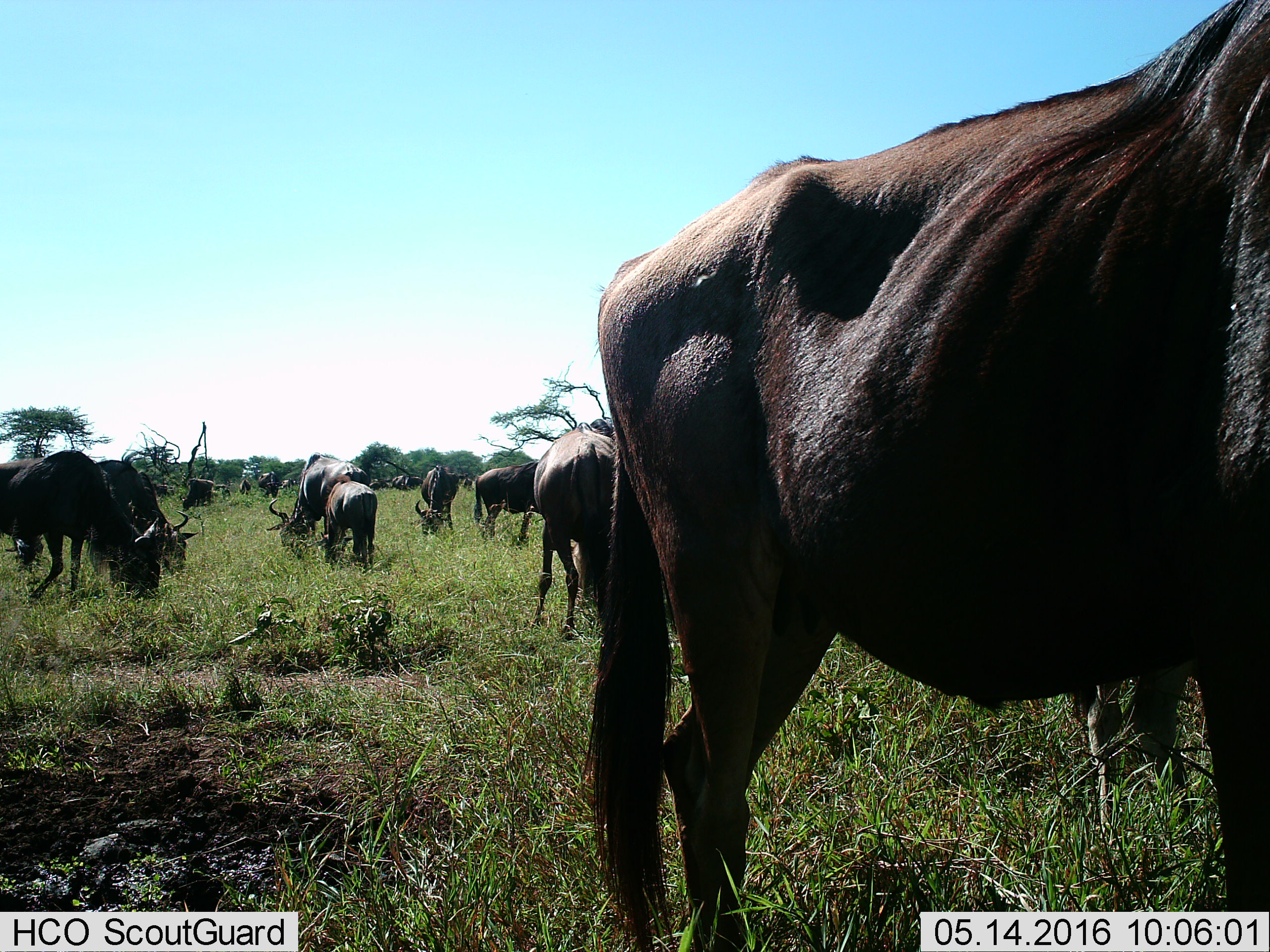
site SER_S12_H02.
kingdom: Animalia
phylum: Chordata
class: Mammalia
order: Artiodactyla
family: Bovidae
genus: Connochaetes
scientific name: Connochaetes taurinus taurinus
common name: blue wildebeest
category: wildebeestblue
Wildebeestblue (blue wildebeest) (Connochaetes taurinus taurinus), count 11-50. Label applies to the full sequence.